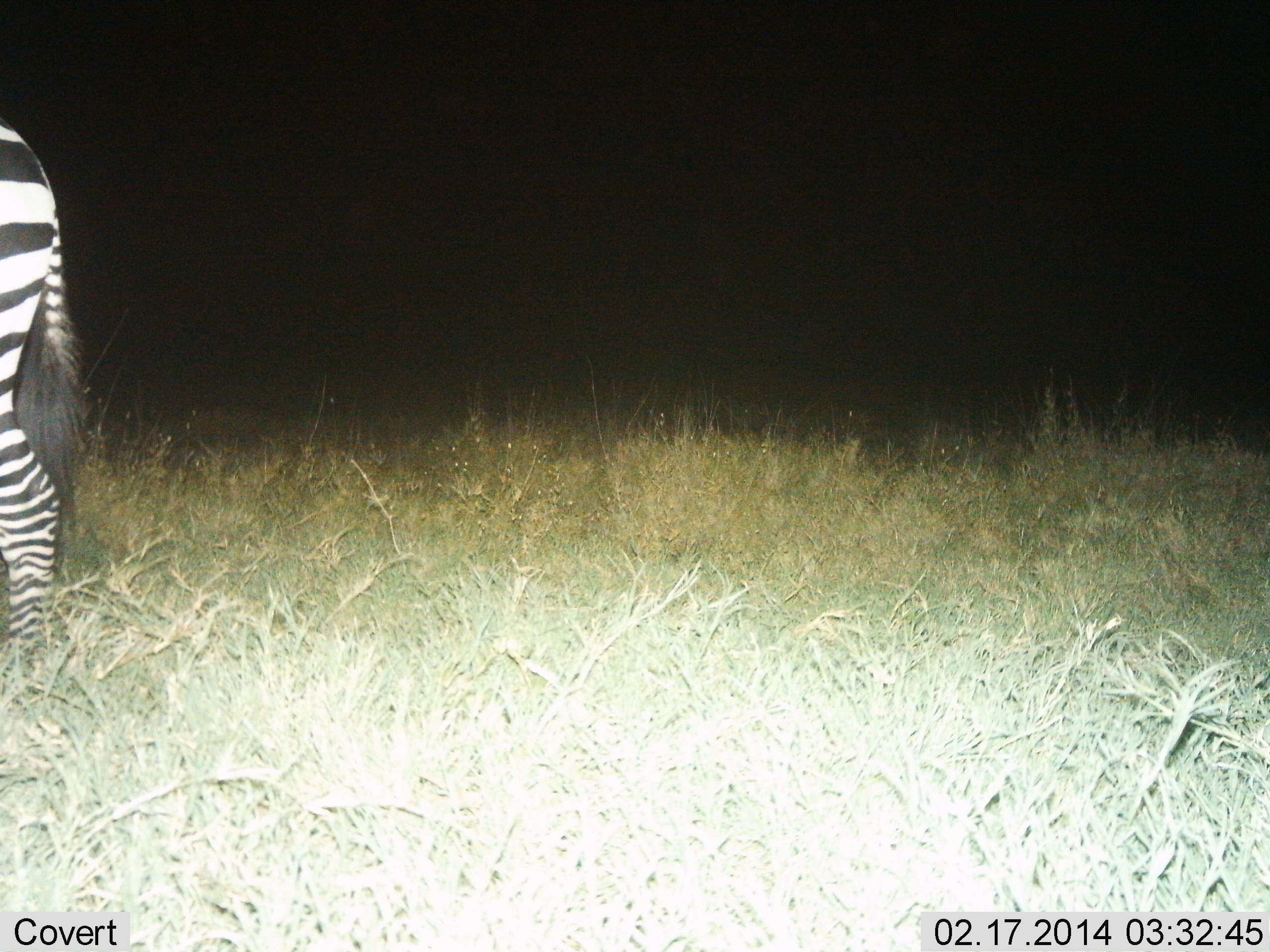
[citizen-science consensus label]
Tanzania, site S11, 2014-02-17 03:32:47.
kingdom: Animalia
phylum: Chordata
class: Mammalia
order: Perissodactyla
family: Equidae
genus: Equus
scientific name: Equus quagga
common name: plains zebra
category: zebra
Zebra (plains zebra) (Equus quagga), count 1. Behavior (volunteer vote fractions): standing 70%, resting 0%, moving 30%, interacting 0%. Young present (vote fraction): 0%. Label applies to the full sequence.